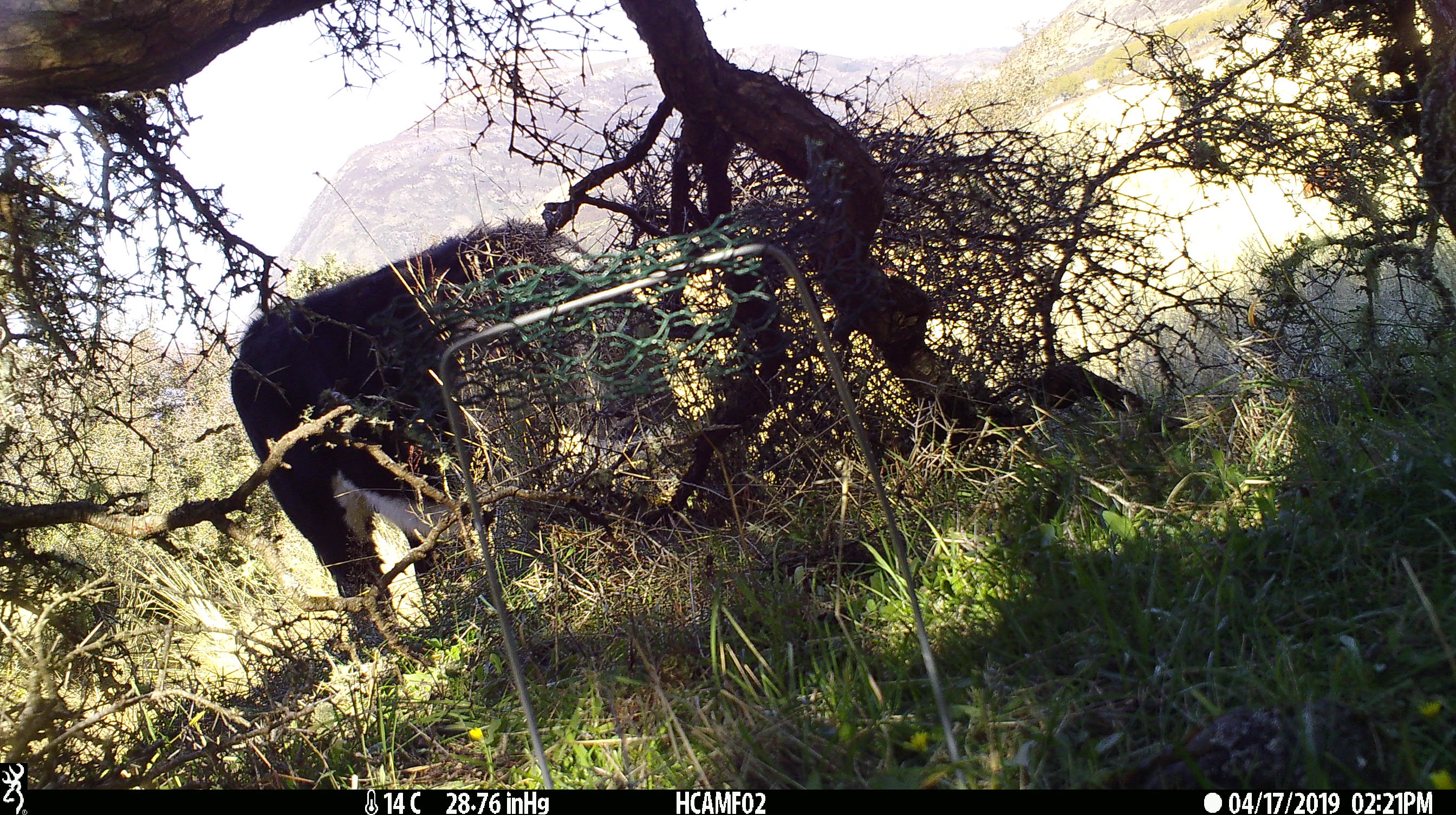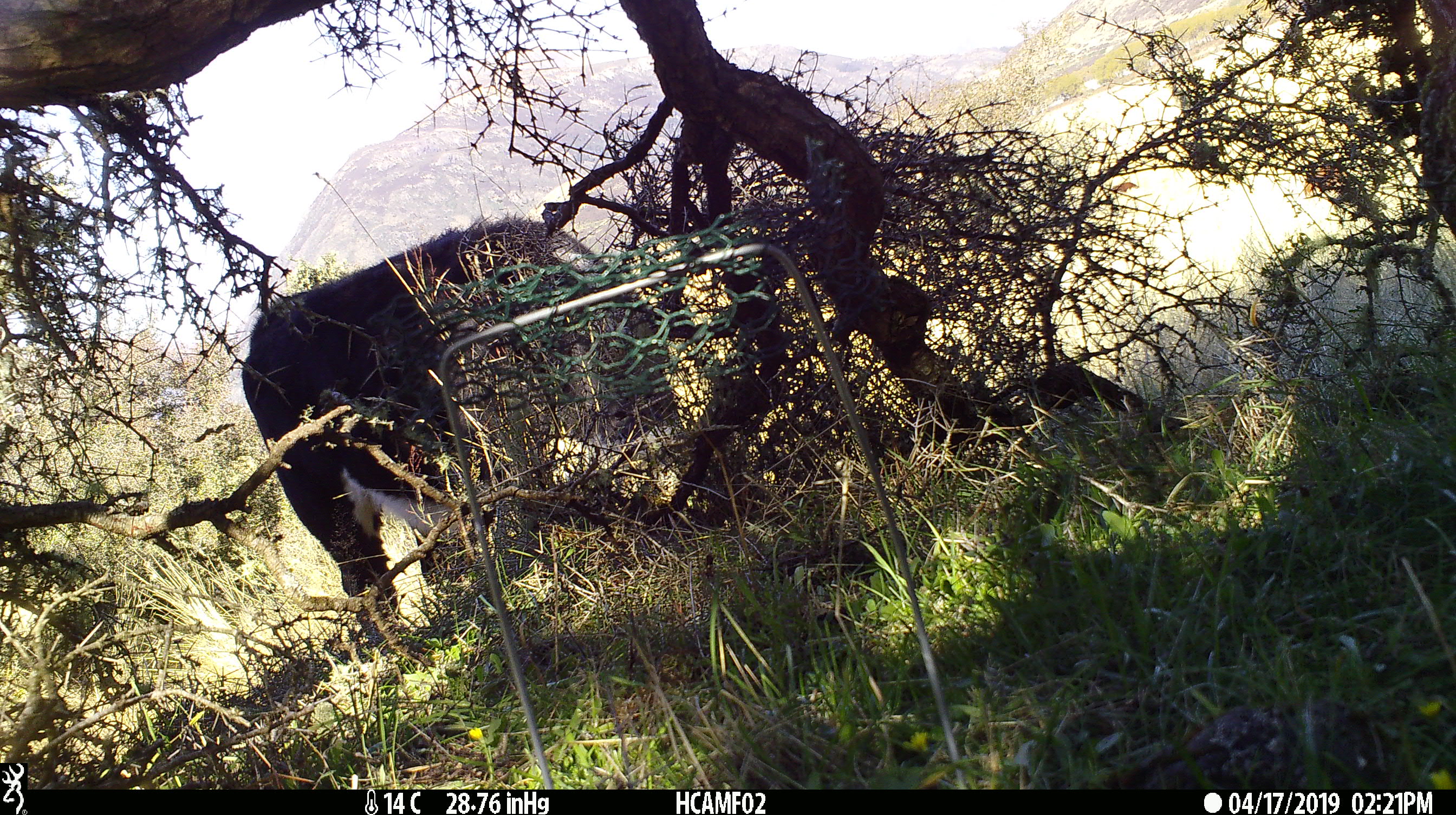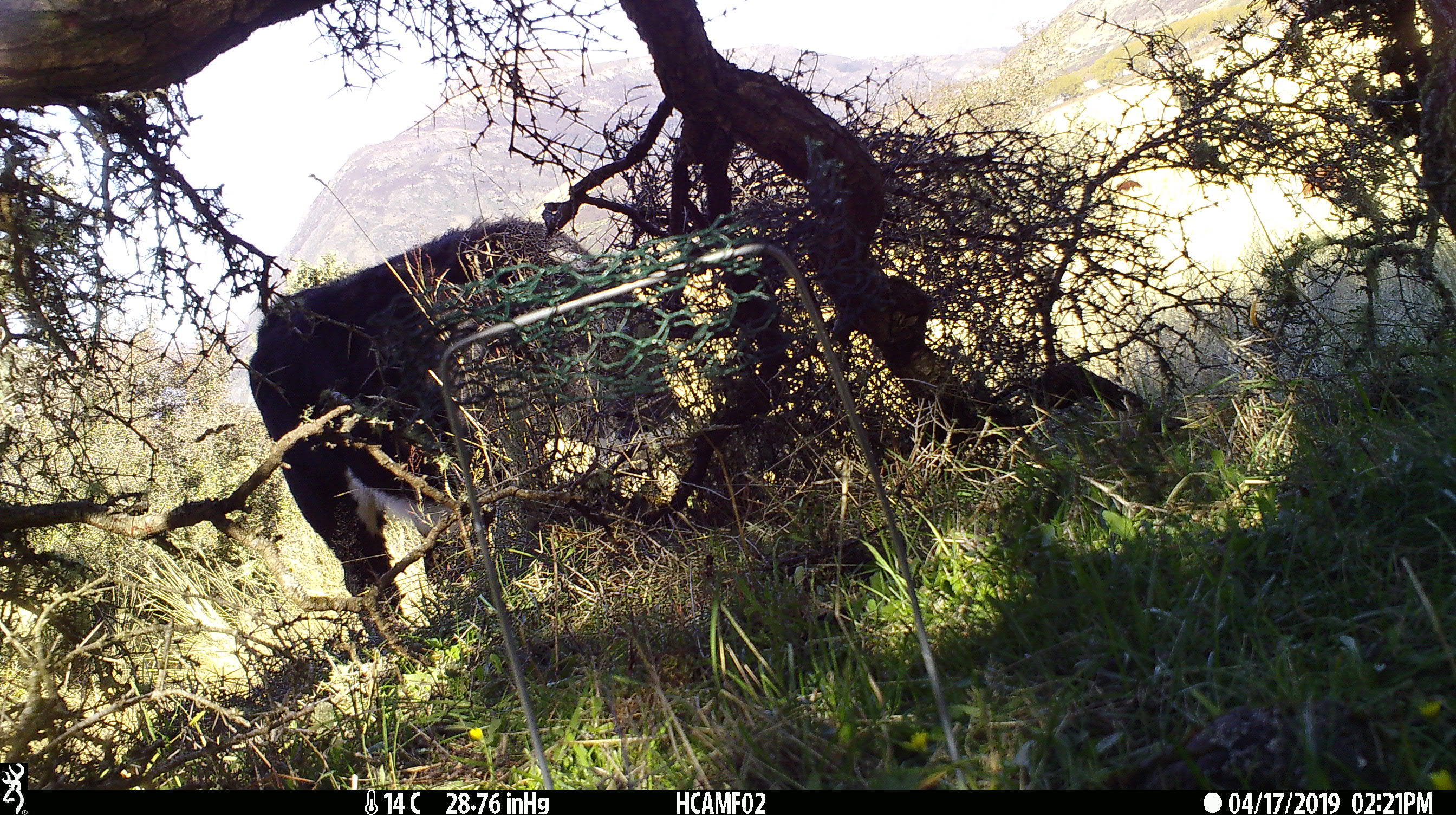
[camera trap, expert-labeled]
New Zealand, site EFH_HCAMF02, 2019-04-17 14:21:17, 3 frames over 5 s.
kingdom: Animalia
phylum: Chordata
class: Mammalia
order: Artiodactyla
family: Bovidae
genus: Bos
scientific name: Bos taurus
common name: domestic cow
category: cow